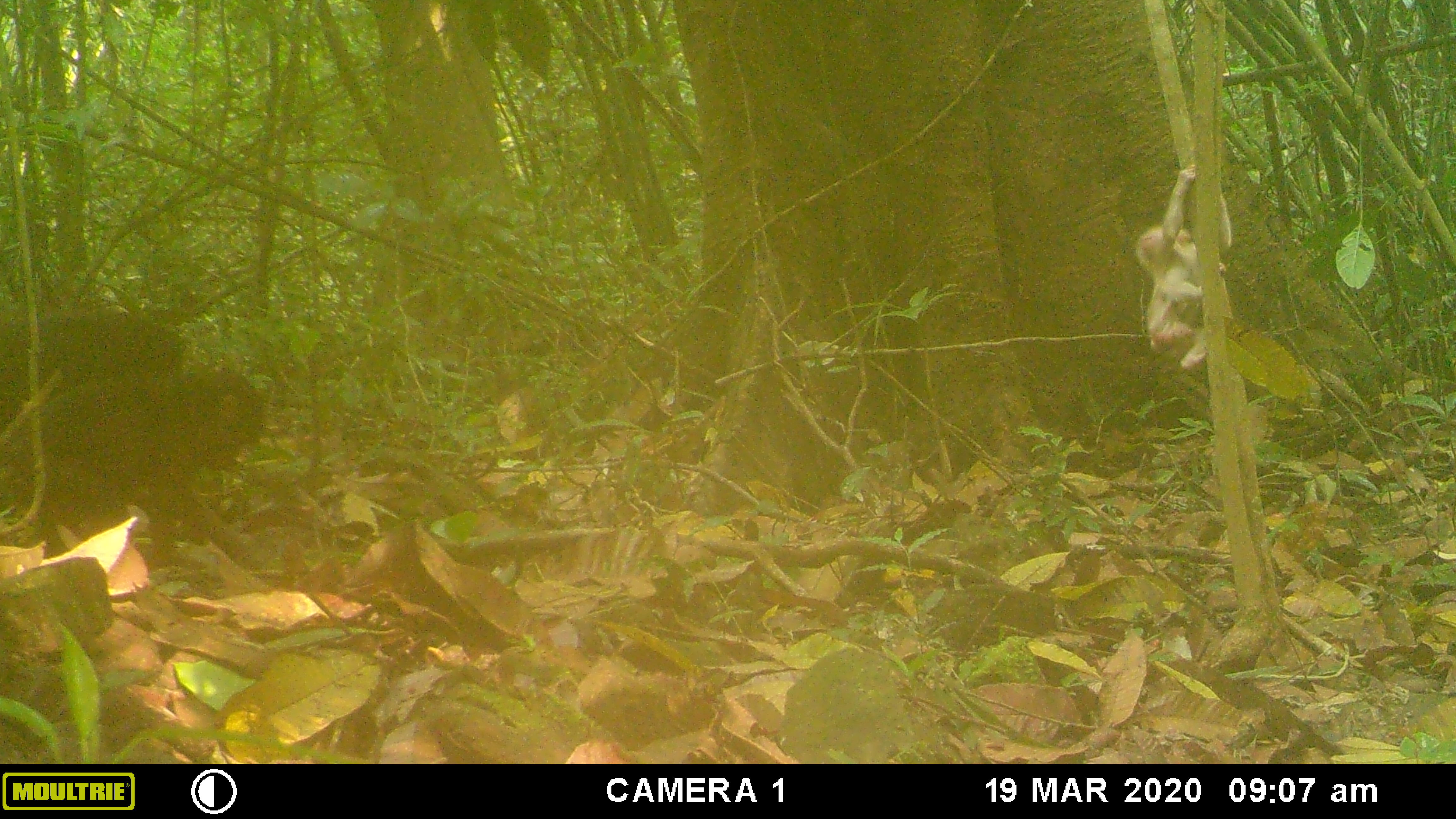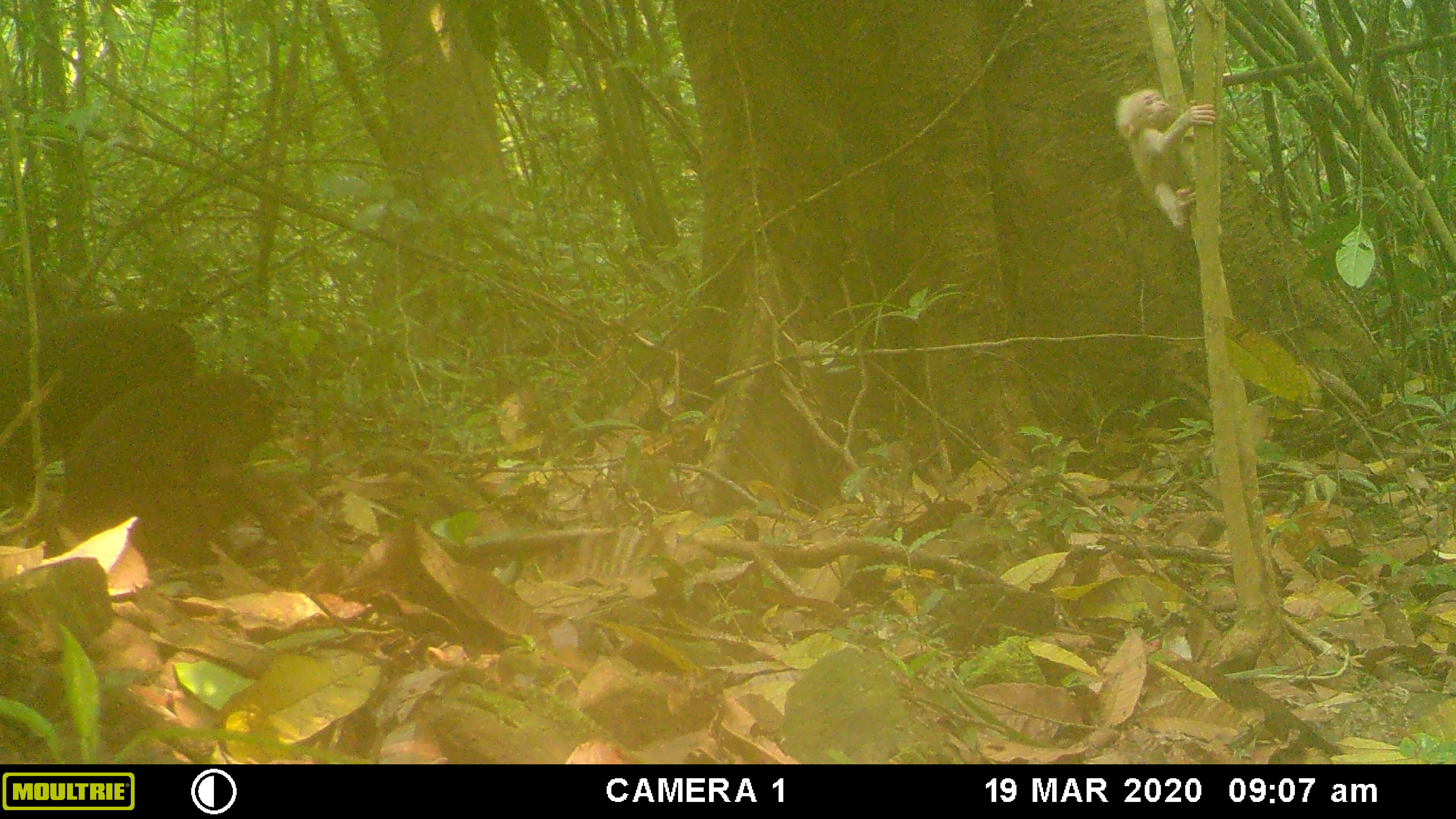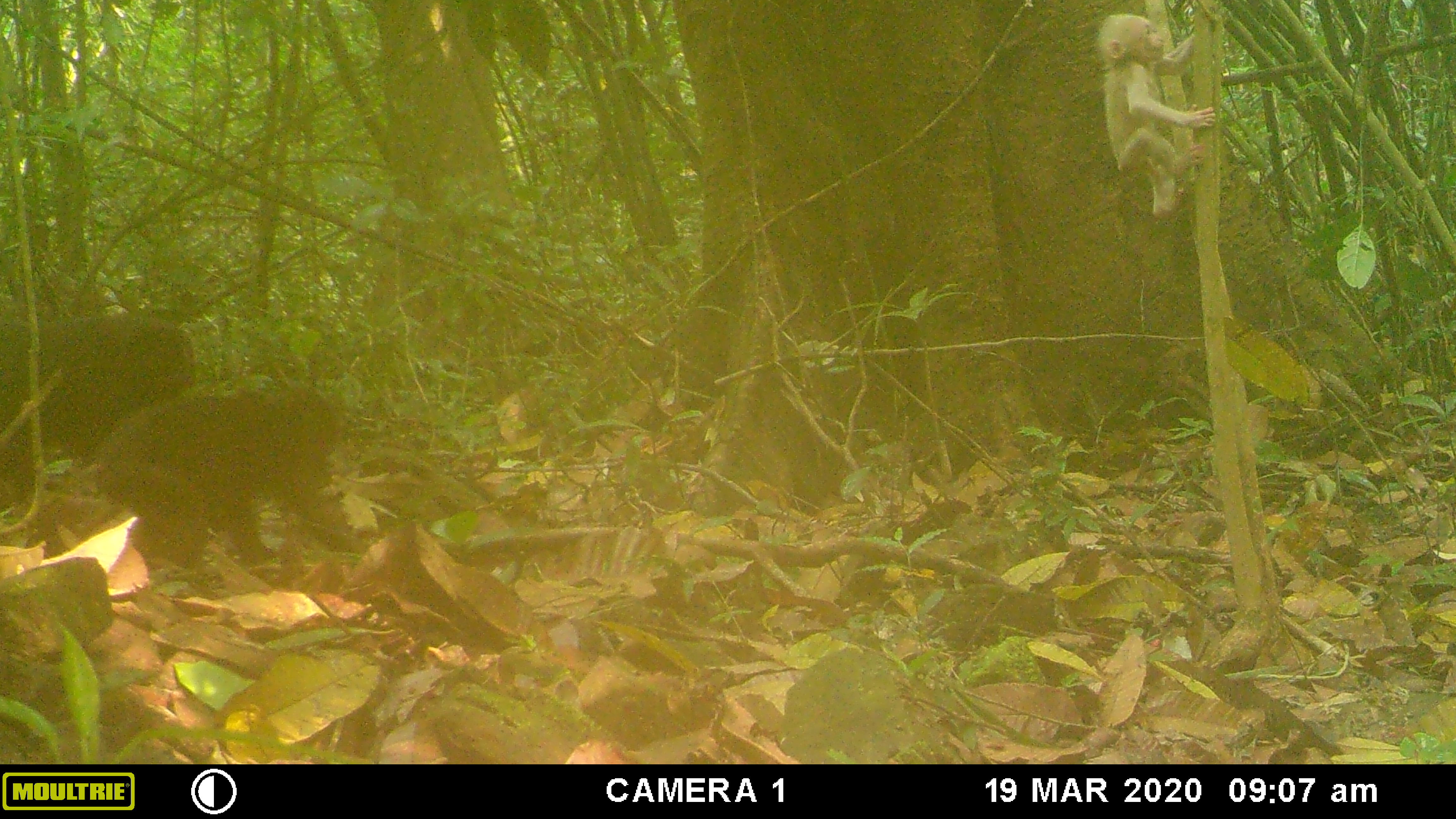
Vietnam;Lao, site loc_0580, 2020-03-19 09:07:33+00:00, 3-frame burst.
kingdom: Animalia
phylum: Chordata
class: Mammalia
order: Primates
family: Cercopithecidae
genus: Macaca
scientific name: Macaca arctoides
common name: stump-tailed macaque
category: stump tailed macaque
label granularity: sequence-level